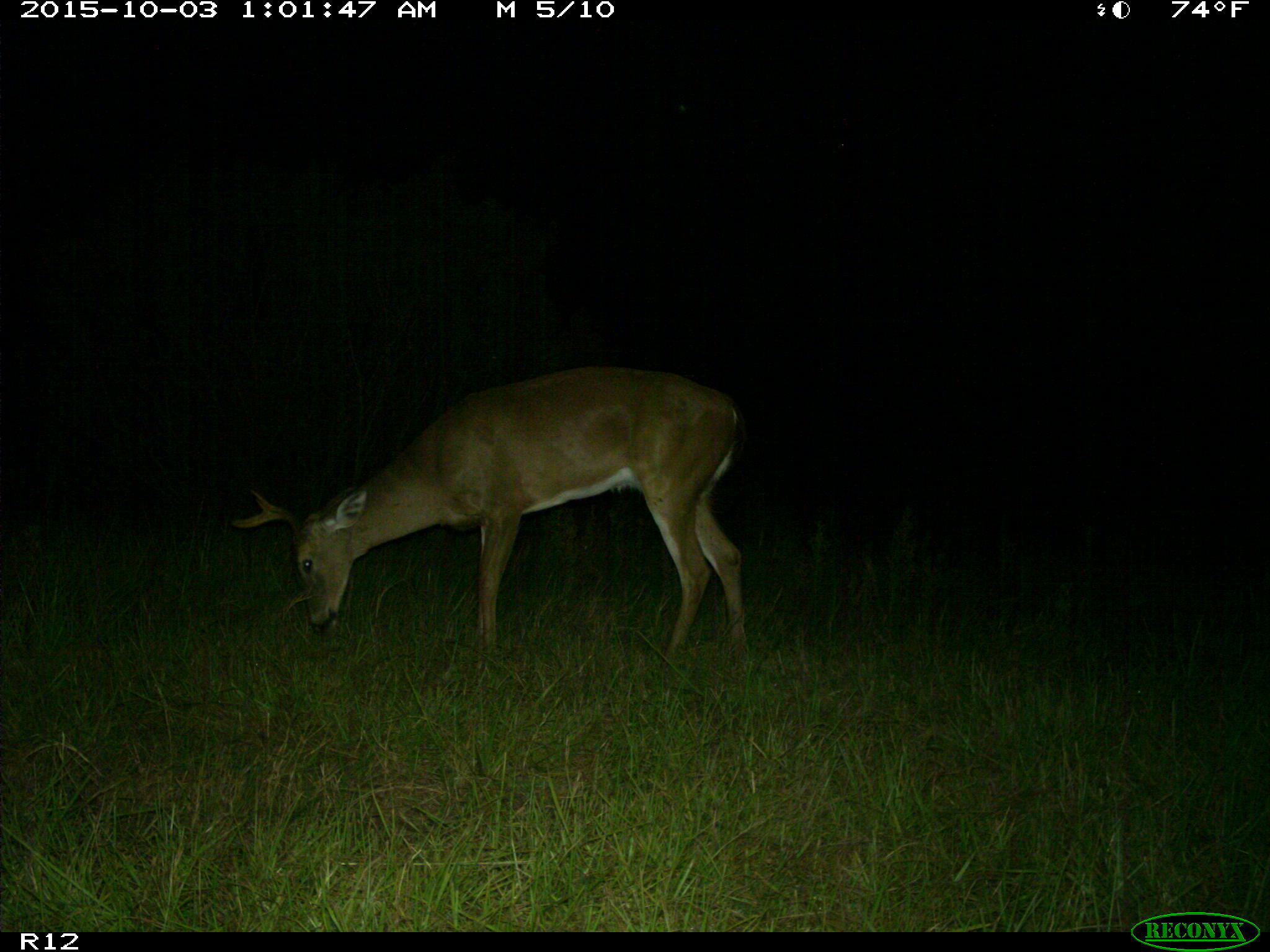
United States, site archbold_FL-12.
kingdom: Animalia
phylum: Chordata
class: Mammalia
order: Artiodactyla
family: Cervidae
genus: Odocoileus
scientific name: Odocoileus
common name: deer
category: unidentified deer